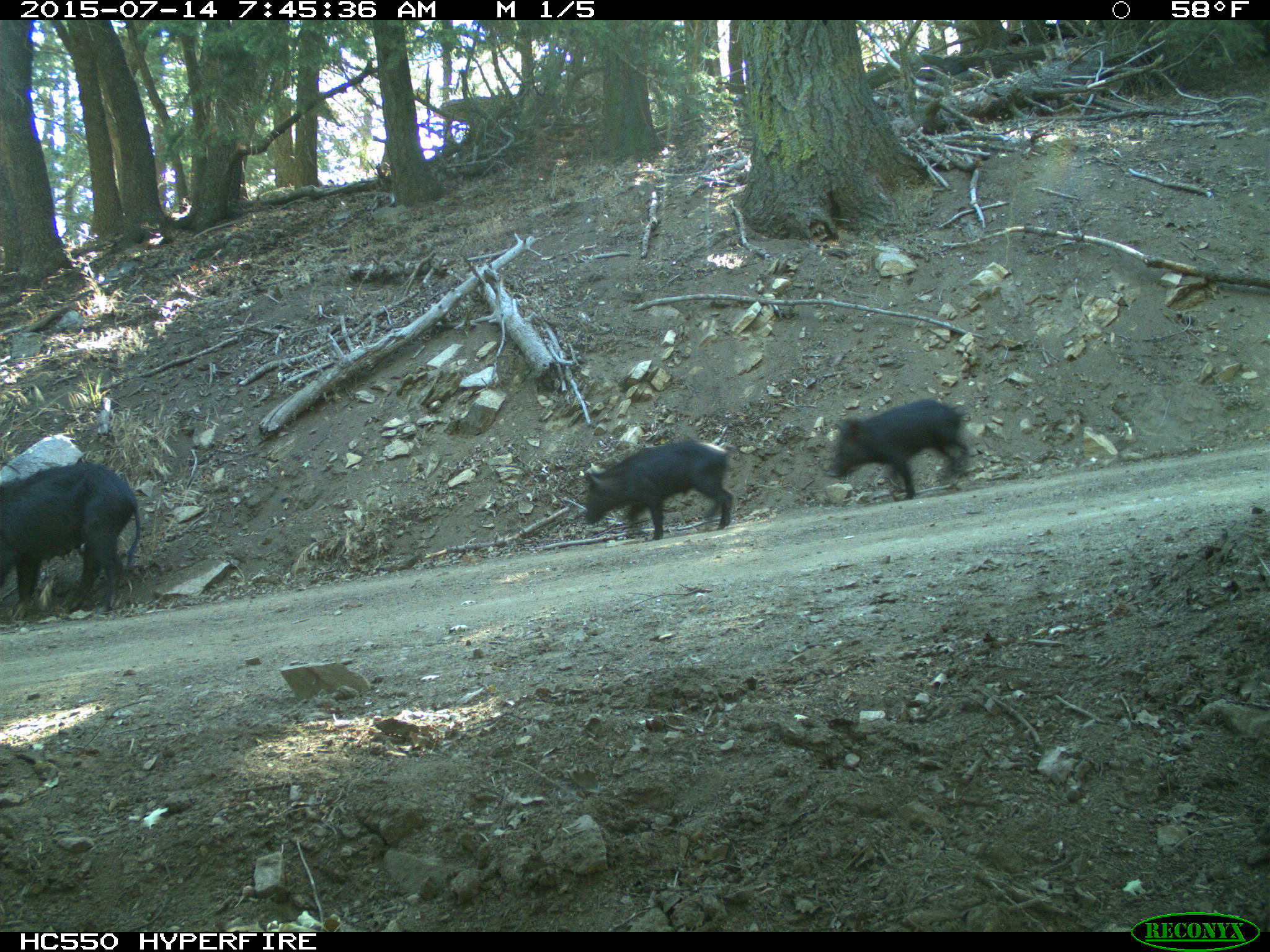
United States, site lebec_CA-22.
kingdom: Animalia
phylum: Chordata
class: Mammalia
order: Artiodactyla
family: Suidae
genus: Sus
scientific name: Sus scrofa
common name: wild boar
Sus scrofa (wild boar).